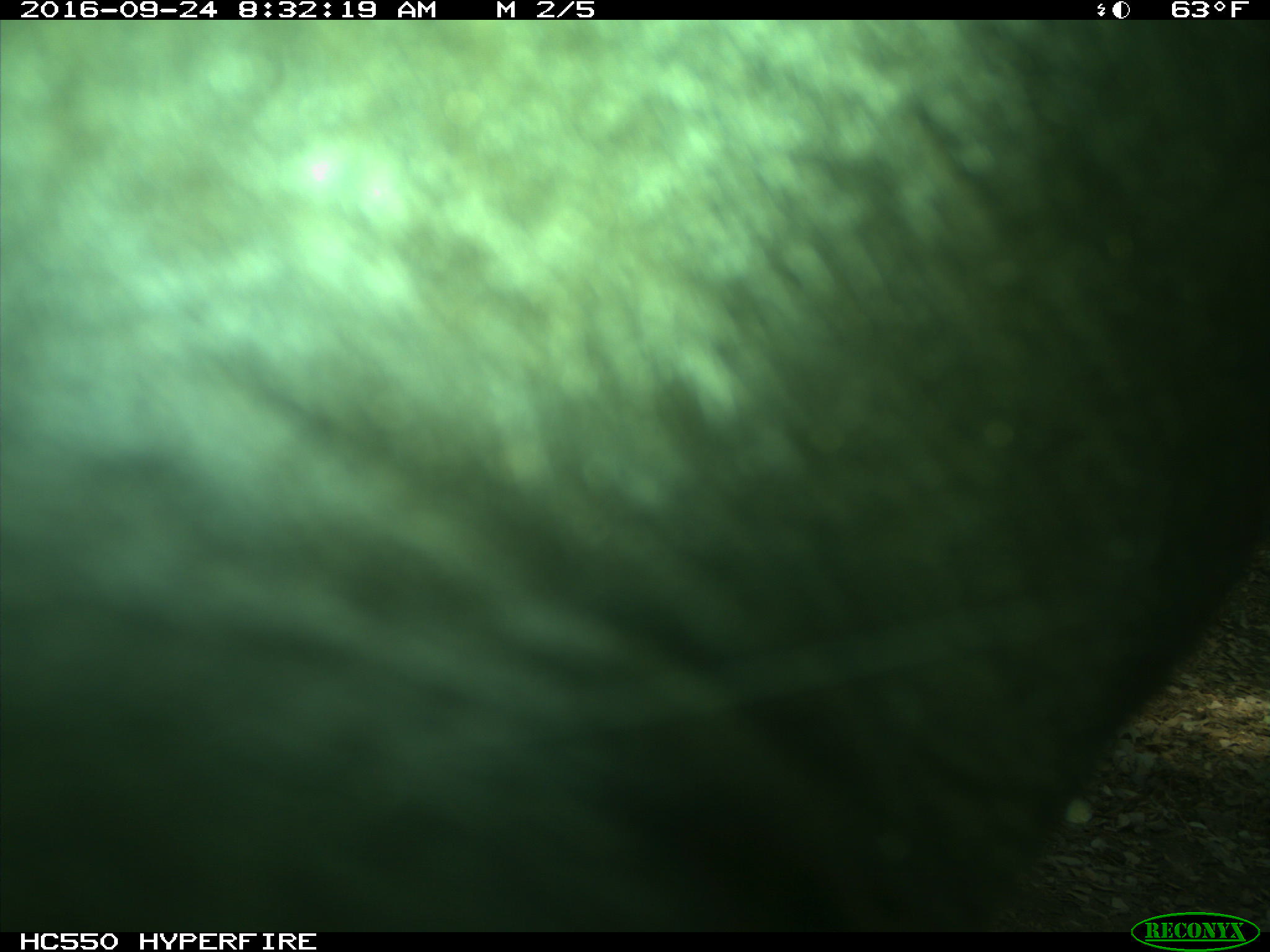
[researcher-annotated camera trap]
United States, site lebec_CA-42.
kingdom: Animalia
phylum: Chordata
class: Mammalia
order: Artiodactyla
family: Bovidae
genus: Bos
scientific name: Bos taurus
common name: domestic cow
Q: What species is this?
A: Bos taurus (domestic cow).